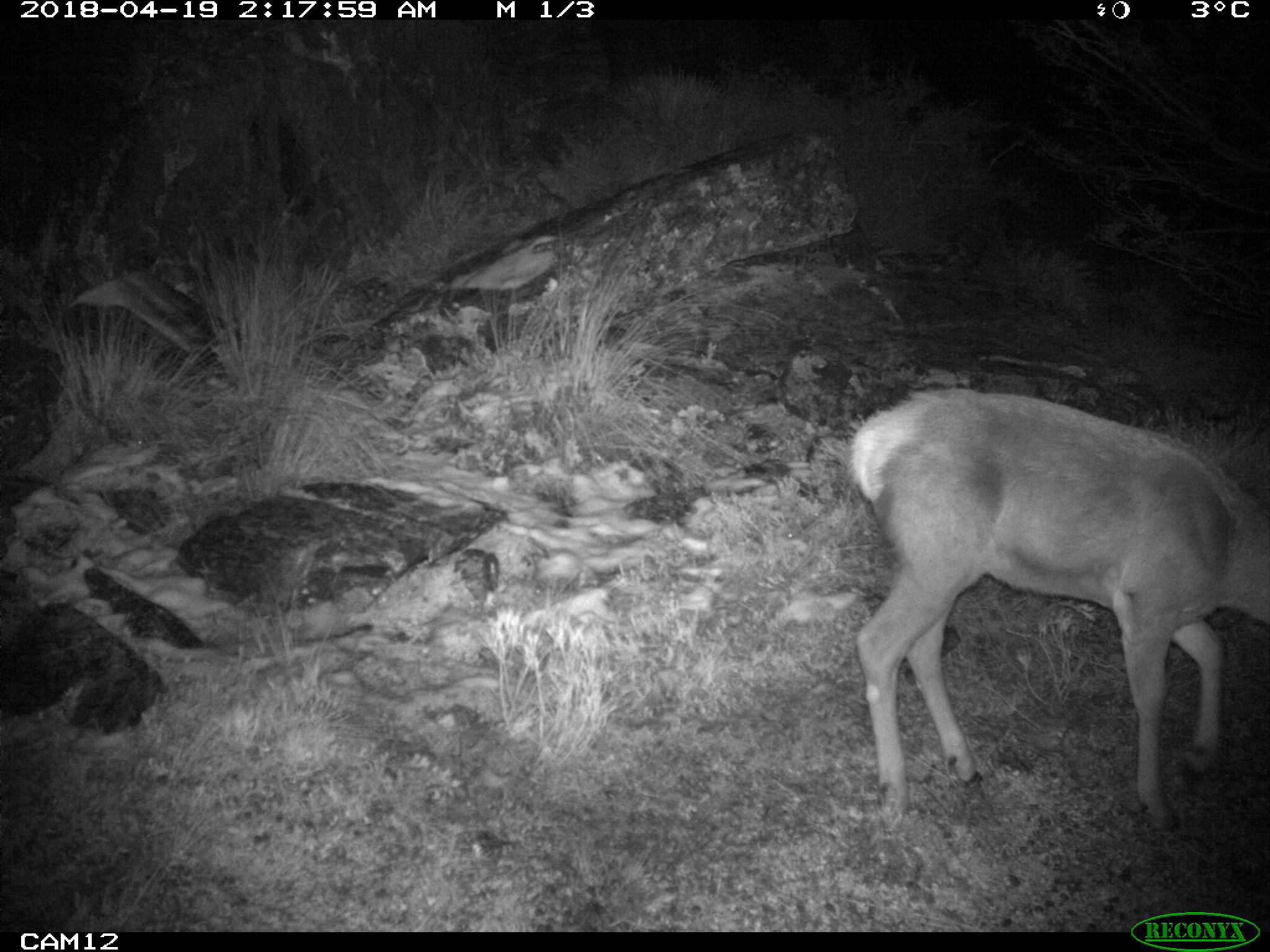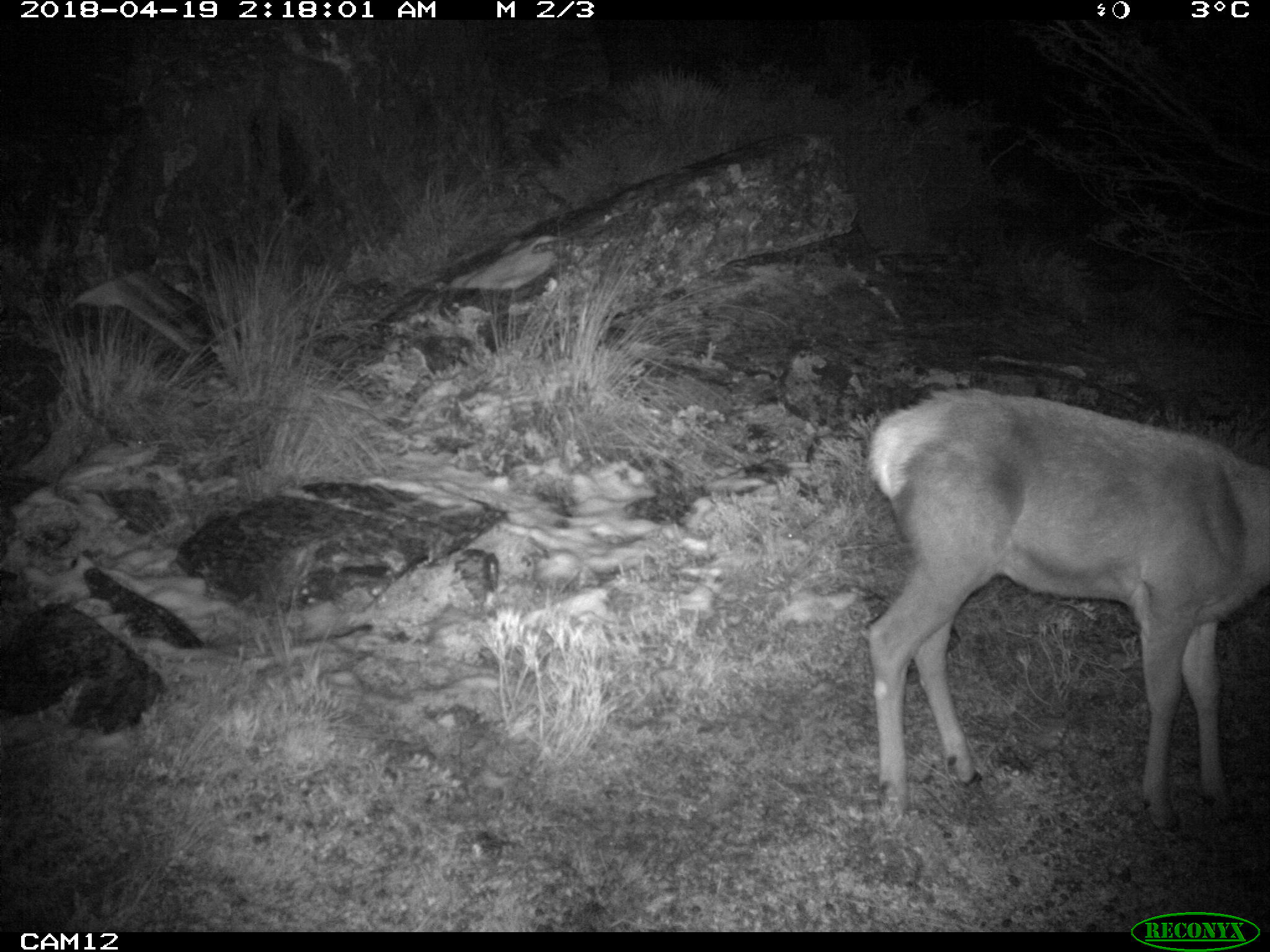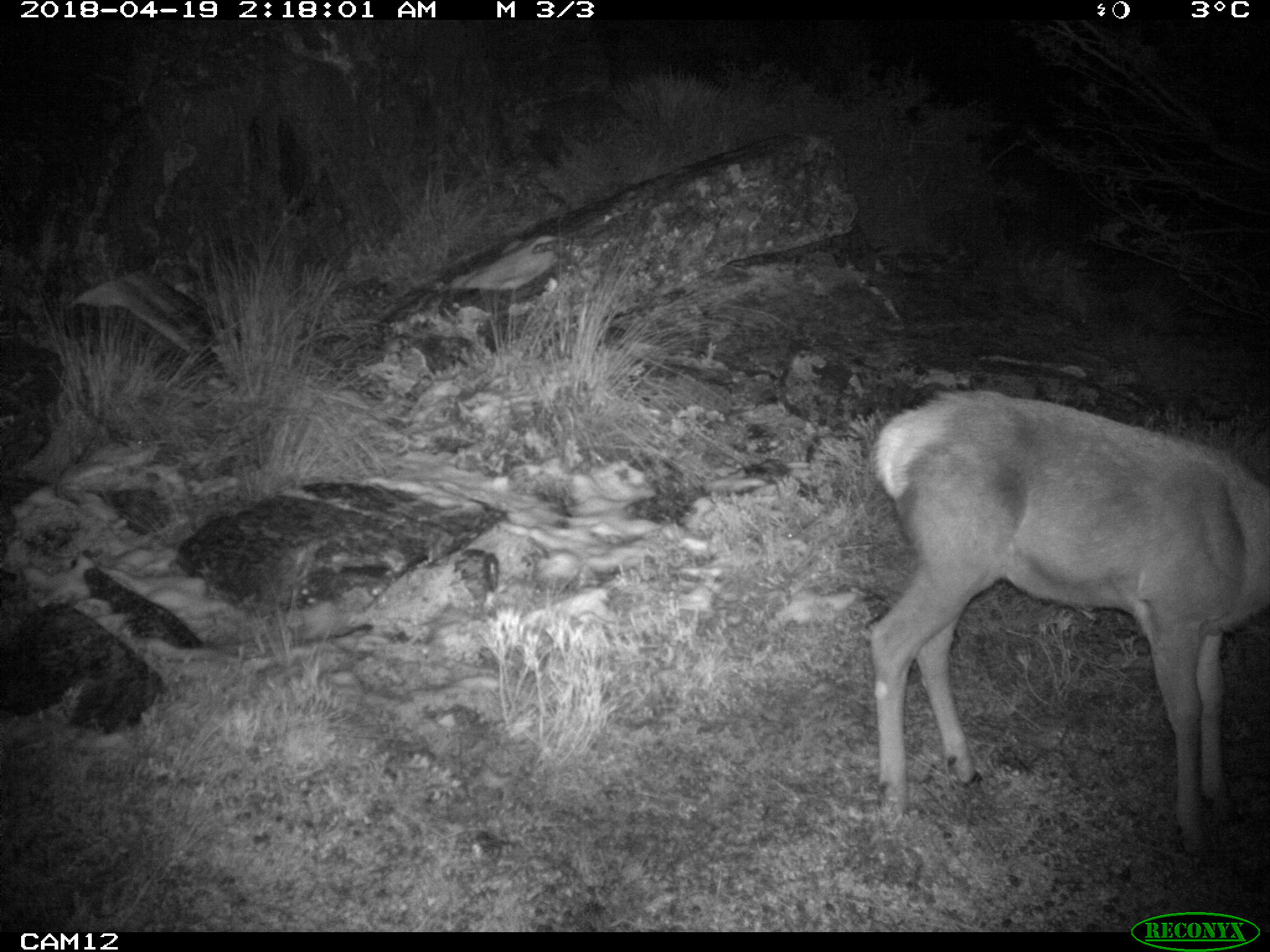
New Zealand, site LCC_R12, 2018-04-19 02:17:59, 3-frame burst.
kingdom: Animalia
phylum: Chordata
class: Mammalia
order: Artiodactyla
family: Cervidae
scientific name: Cervidae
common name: deer